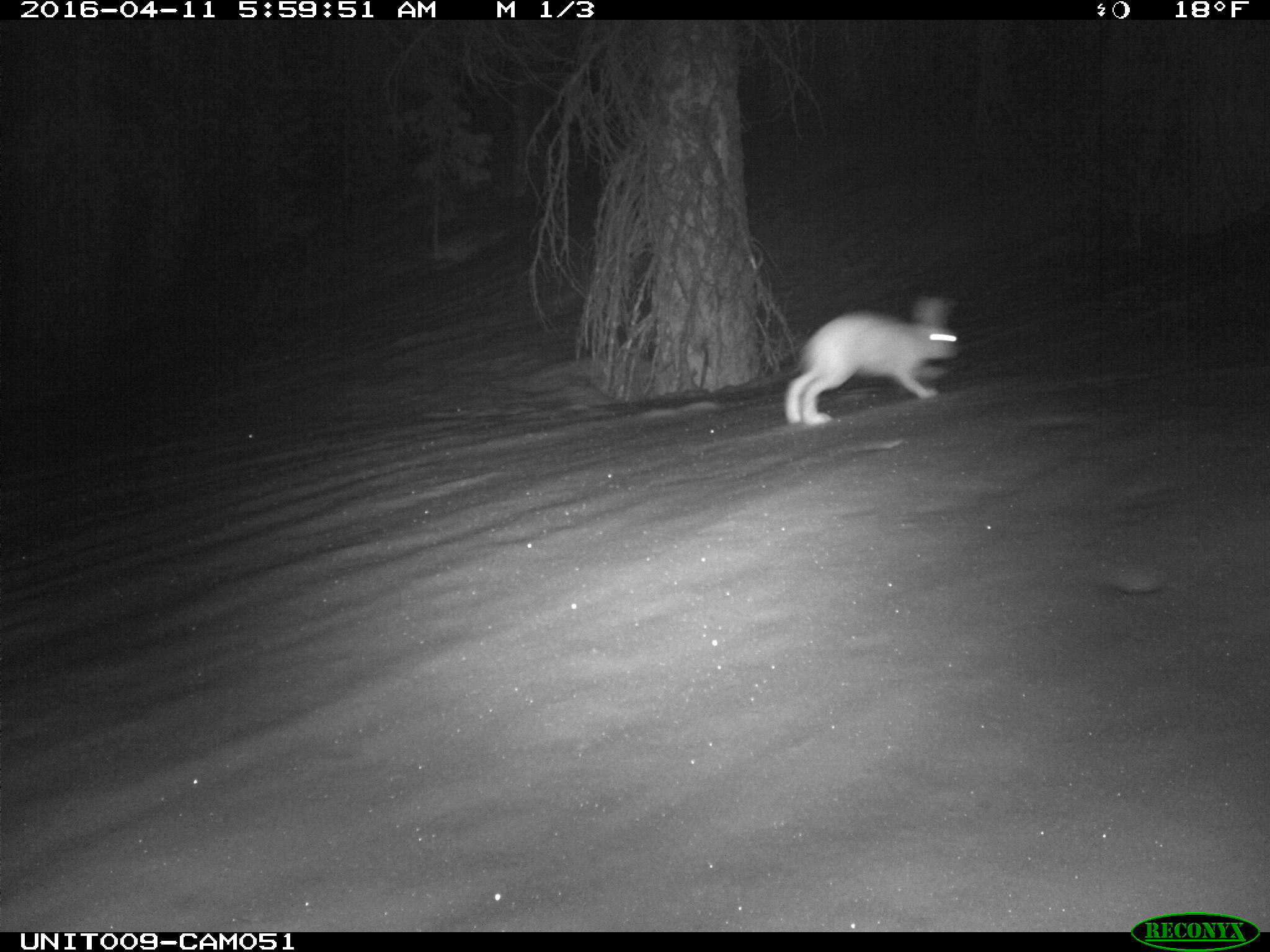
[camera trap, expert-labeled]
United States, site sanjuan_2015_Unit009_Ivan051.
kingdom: Animalia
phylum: Chordata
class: Mammalia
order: Lagomorpha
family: Leporidae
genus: Lepus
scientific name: Lepus americanus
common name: snowshoe hare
Lepus americanus (snowshoe hare).